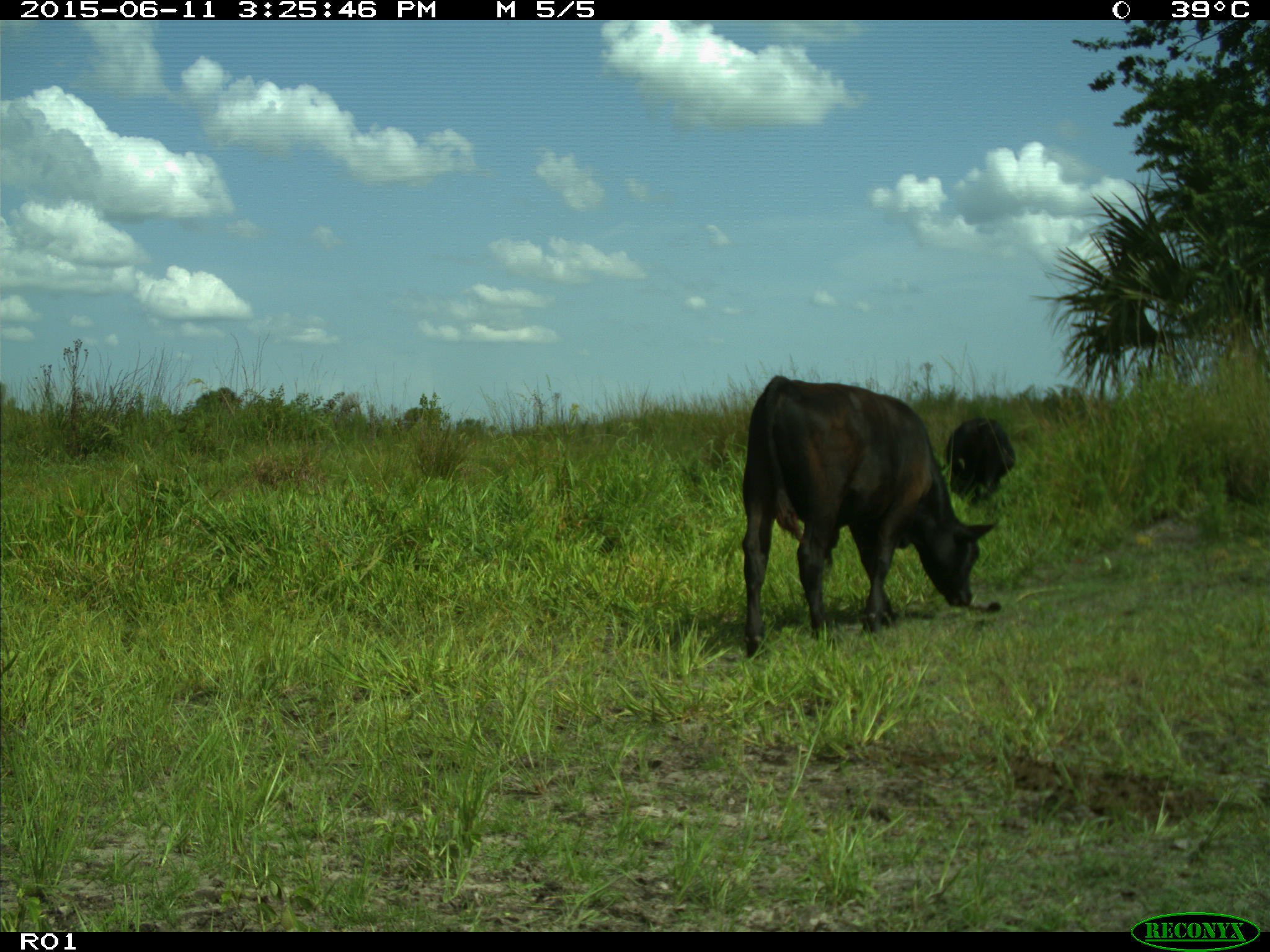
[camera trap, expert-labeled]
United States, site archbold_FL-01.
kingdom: Animalia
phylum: Chordata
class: Mammalia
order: Artiodactyla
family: Bovidae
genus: Bos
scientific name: Bos taurus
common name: domestic cow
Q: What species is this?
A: Bos taurus (domestic cow).